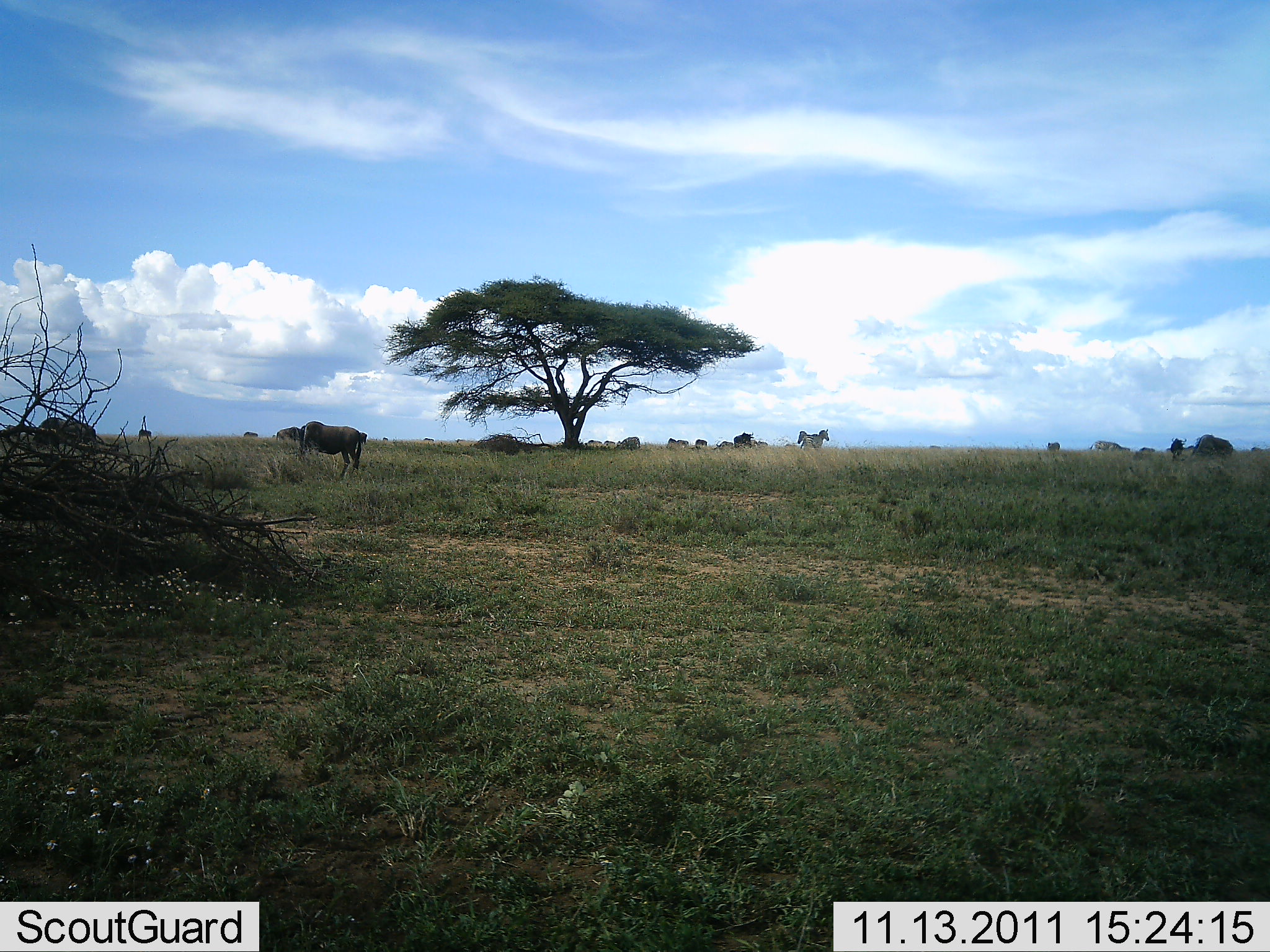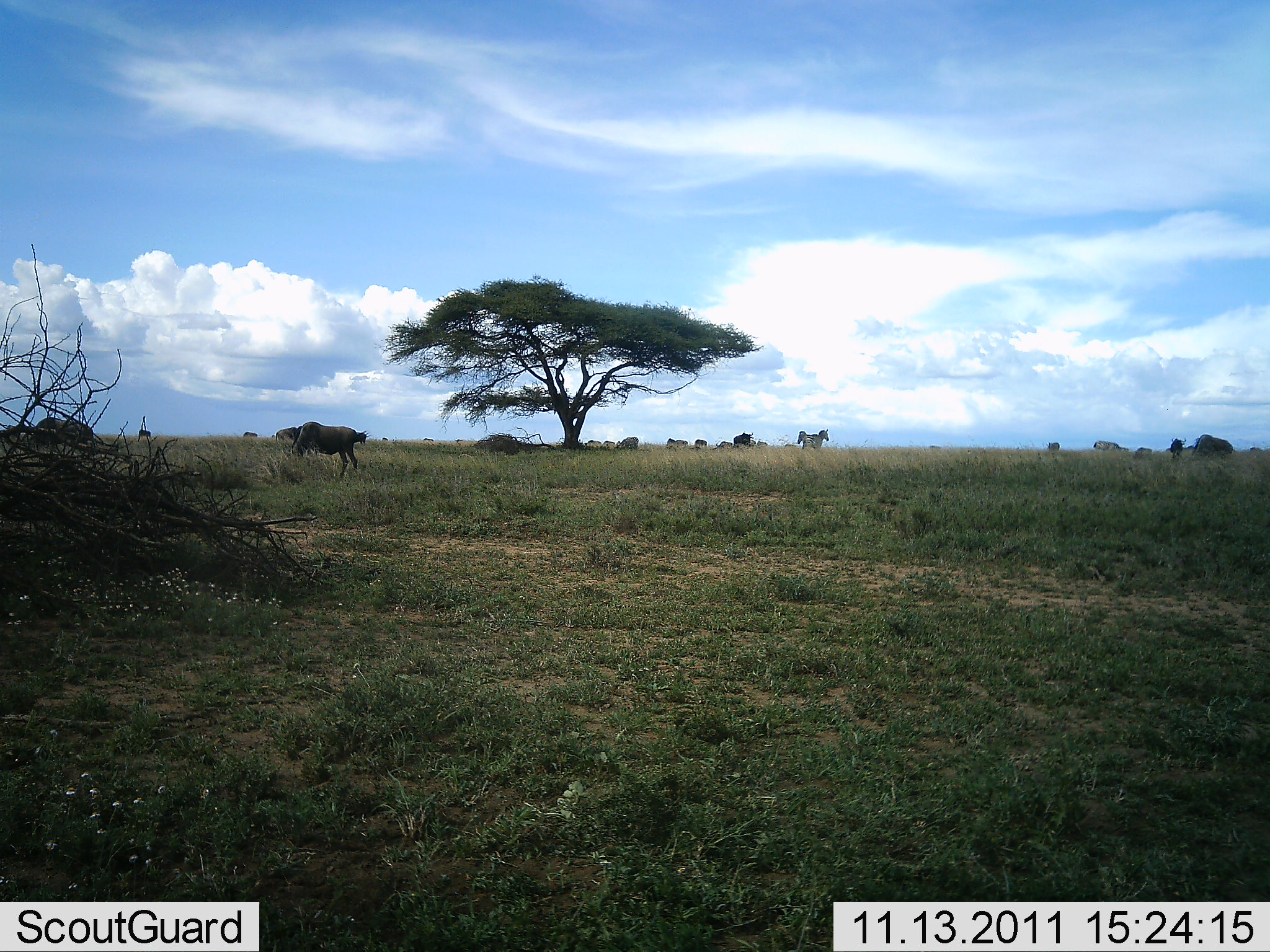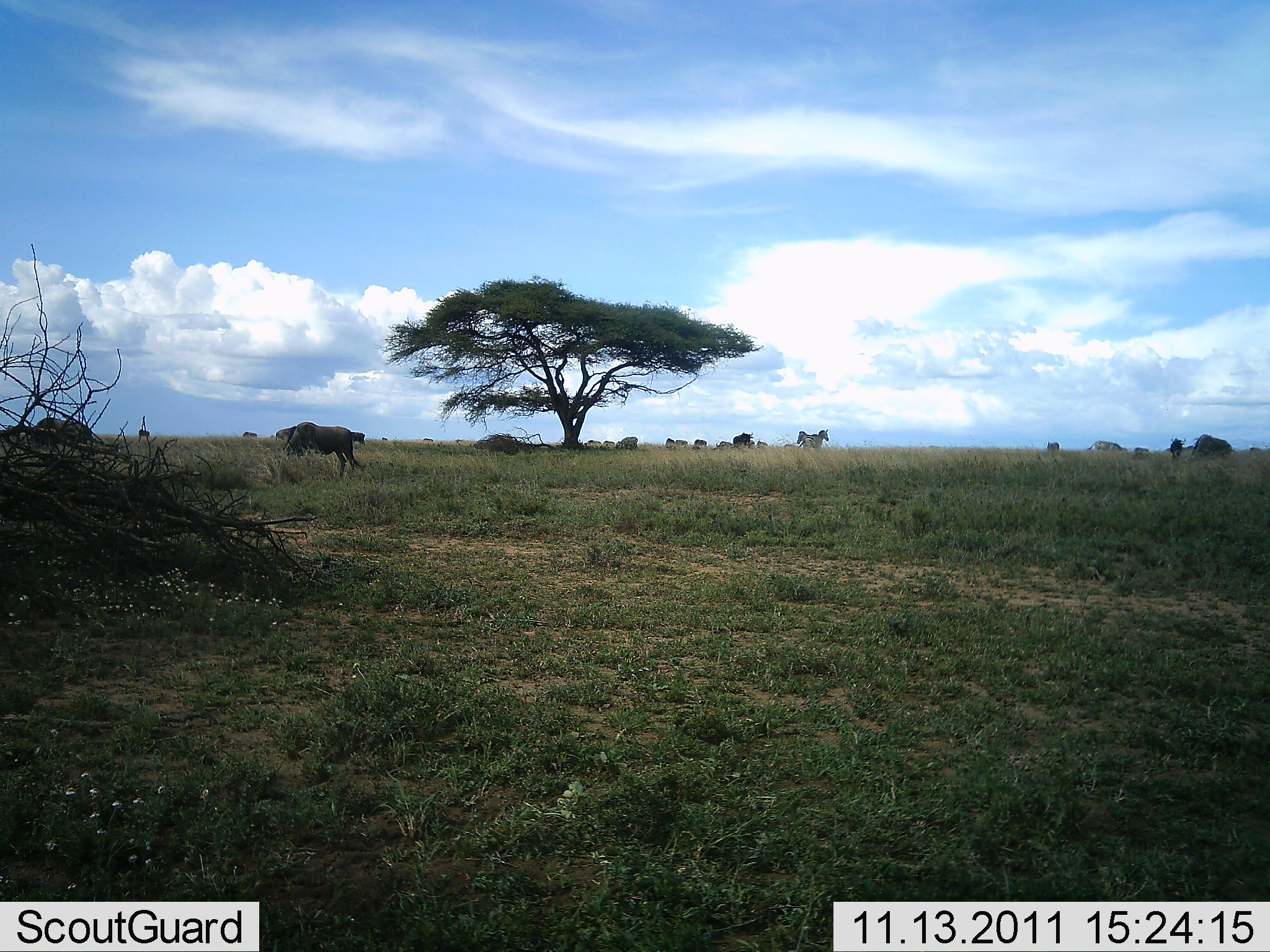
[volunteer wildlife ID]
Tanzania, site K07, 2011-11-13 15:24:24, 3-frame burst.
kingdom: Animalia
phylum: Chordata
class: Mammalia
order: Artiodactyla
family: Bovidae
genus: Connochaetes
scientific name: Connochaetes taurinus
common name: blue wildebeest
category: wildebeest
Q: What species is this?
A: Wildebeest (blue wildebeest) (Connochaetes taurinus).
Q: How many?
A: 3.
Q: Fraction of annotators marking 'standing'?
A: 56%.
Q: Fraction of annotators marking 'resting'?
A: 6%.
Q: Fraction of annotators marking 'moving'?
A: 19%.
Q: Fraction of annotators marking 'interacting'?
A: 0%.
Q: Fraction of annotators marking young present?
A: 0%.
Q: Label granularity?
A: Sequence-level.